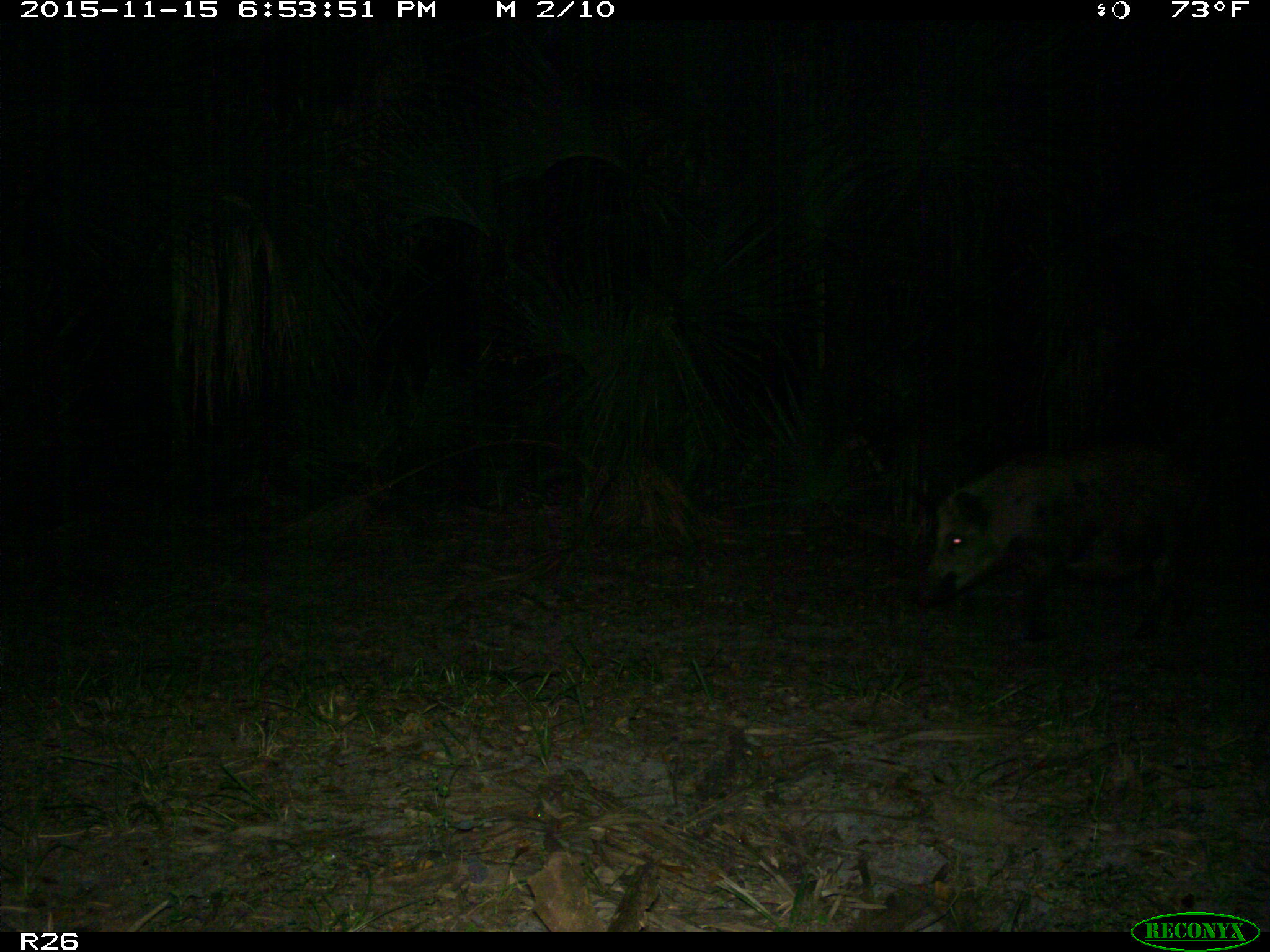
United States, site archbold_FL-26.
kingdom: Animalia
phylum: Chordata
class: Mammalia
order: Artiodactyla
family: Suidae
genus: Sus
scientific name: Sus scrofa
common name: wild boar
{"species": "Sus scrofa (wild boar)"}